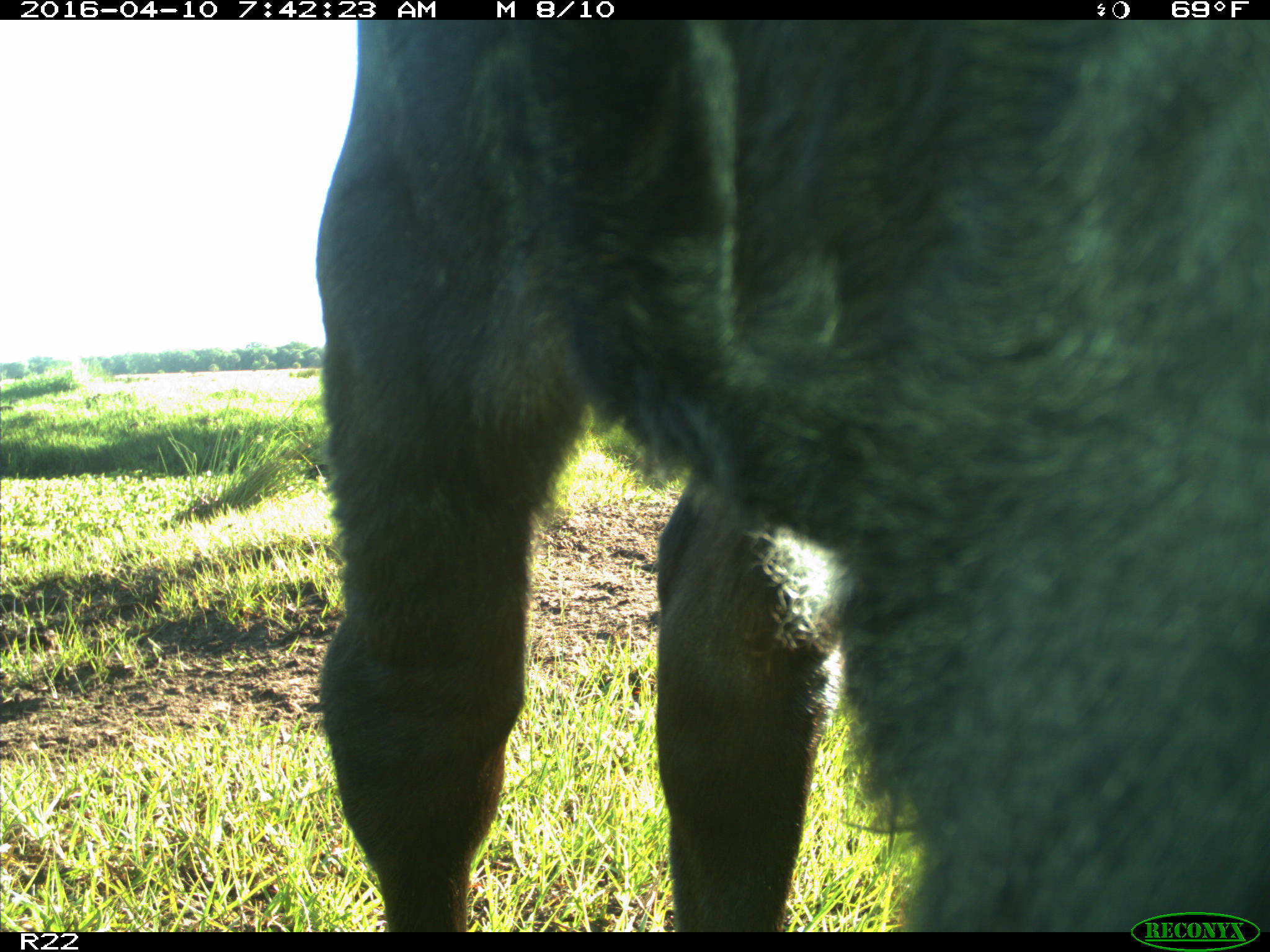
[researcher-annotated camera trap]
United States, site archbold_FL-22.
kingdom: Animalia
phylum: Chordata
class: Mammalia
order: Artiodactyla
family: Bovidae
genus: Bos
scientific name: Bos taurus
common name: domestic cow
Bos taurus (domestic cow).